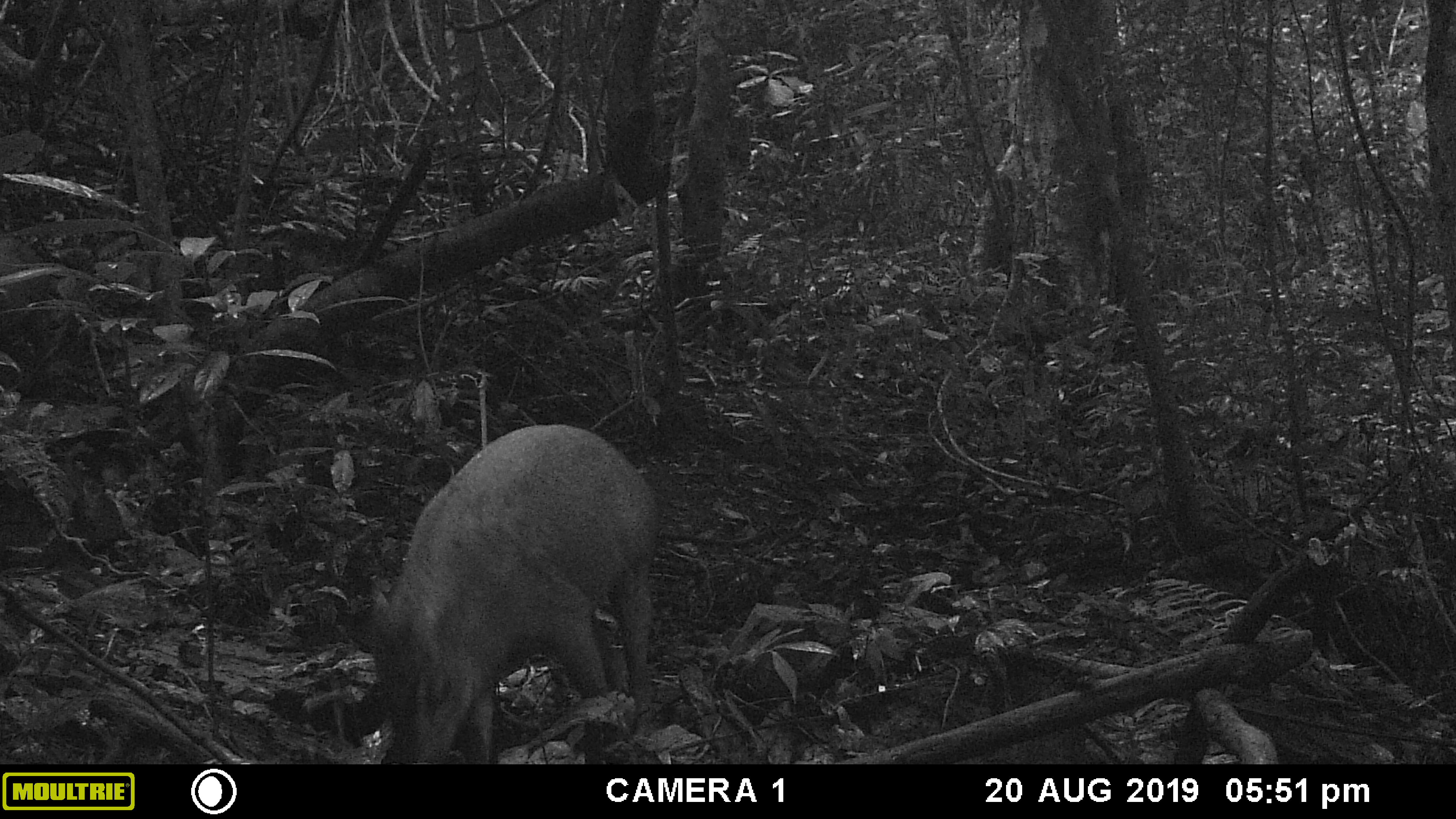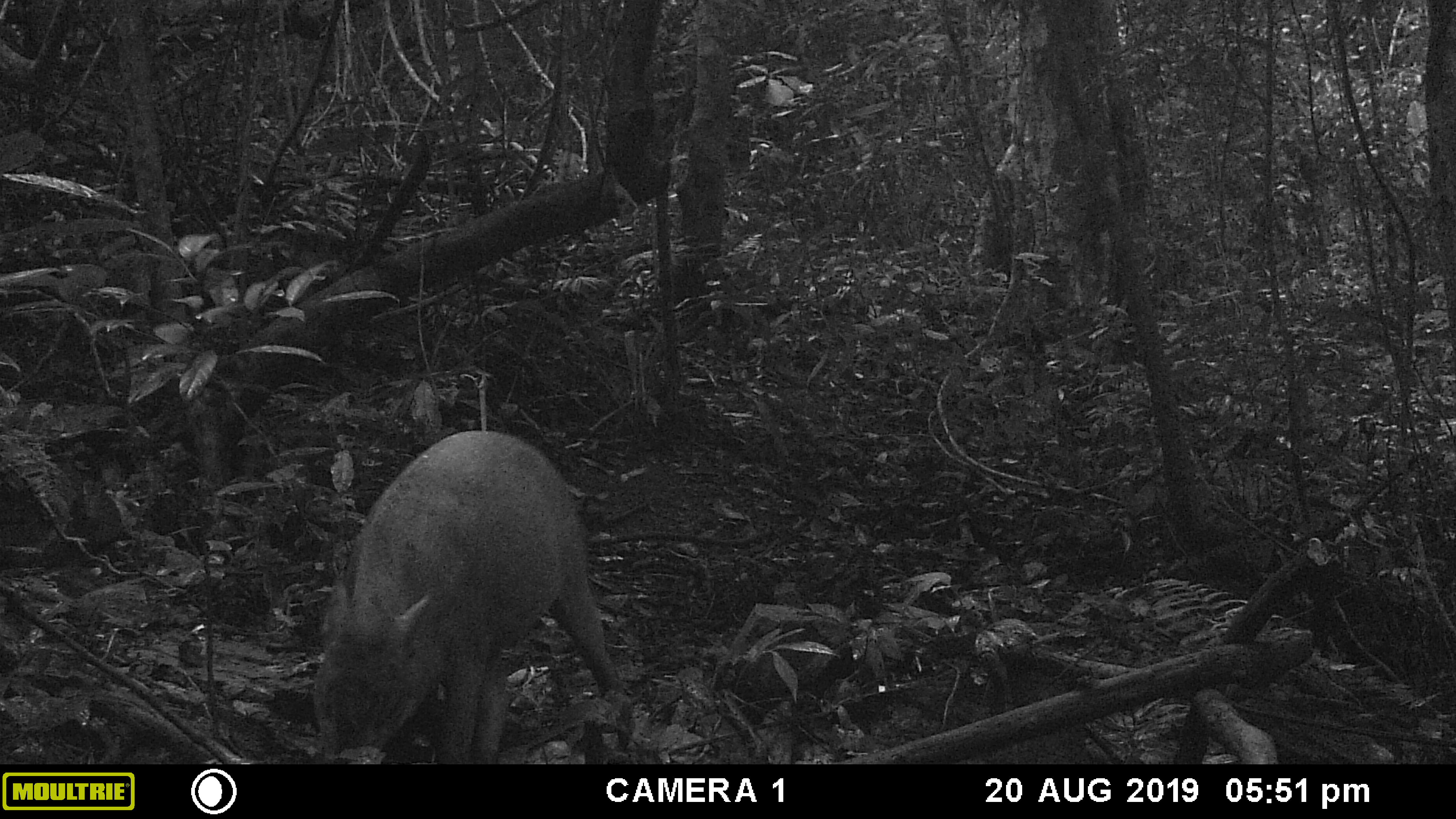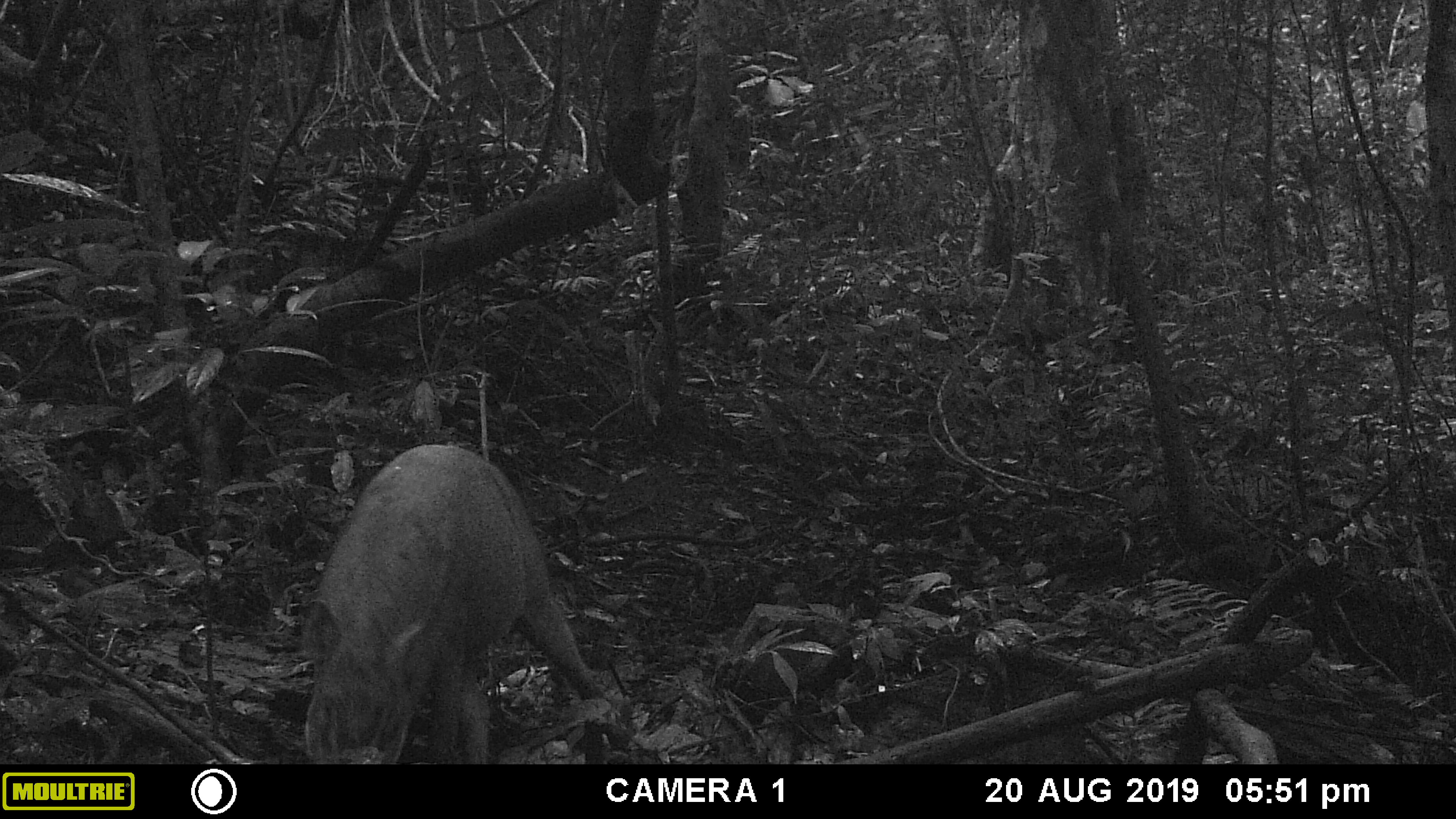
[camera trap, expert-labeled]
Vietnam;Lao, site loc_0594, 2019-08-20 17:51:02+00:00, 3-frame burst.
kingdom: Animalia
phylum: Chordata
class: Mammalia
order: Artiodactyla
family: Suidae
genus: Sus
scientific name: Sus scrofa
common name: eurasian wild pig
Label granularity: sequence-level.